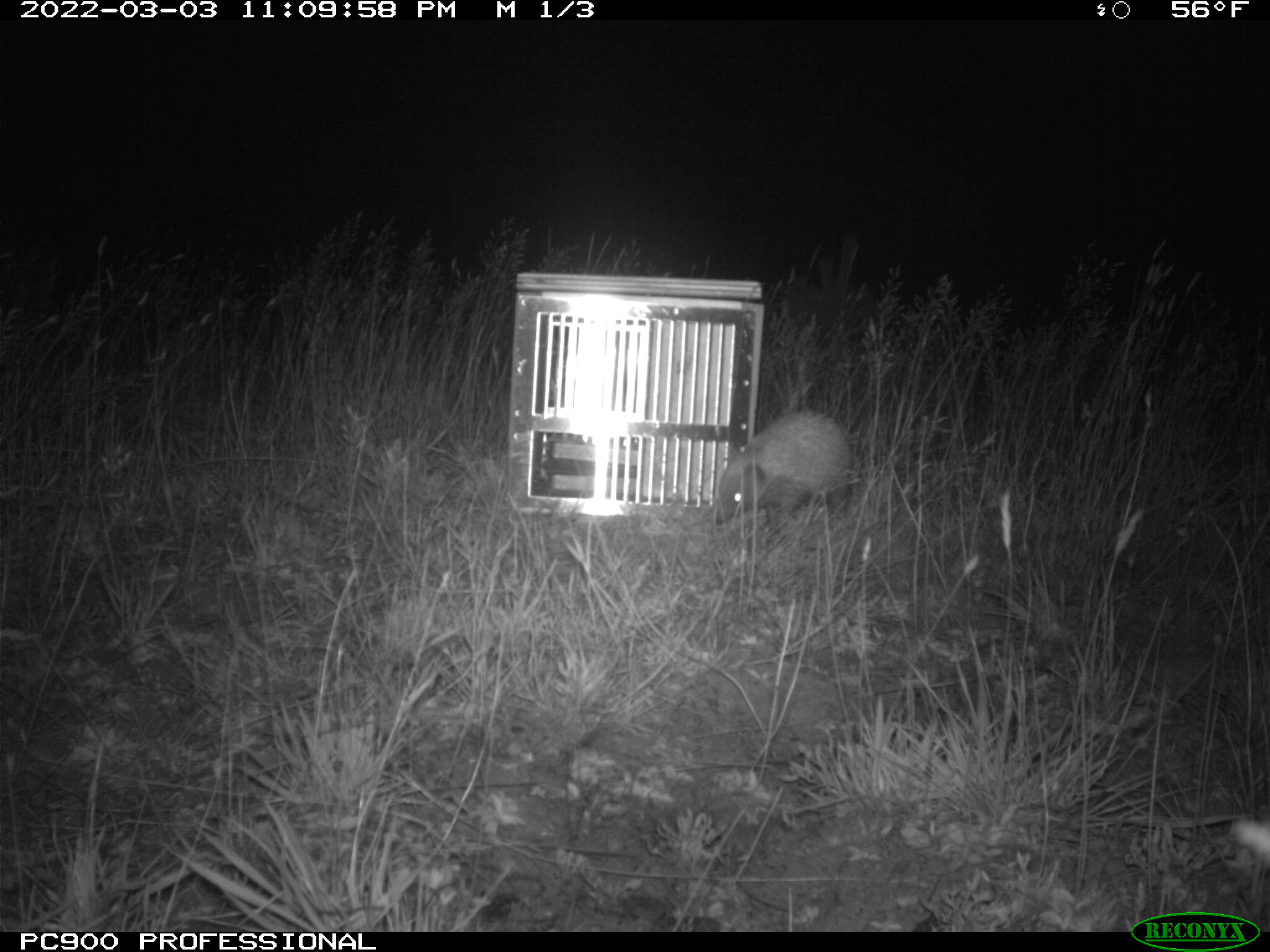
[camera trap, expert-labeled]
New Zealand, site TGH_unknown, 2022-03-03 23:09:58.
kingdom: Animalia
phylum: Chordata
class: Mammalia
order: Eulipotyphla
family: Erinaceidae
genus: Erinaceus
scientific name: Erinaceus europaeus europaeus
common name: european hedgehog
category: hedgehog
Hedgehog (european hedgehog) (Erinaceus europaeus europaeus).